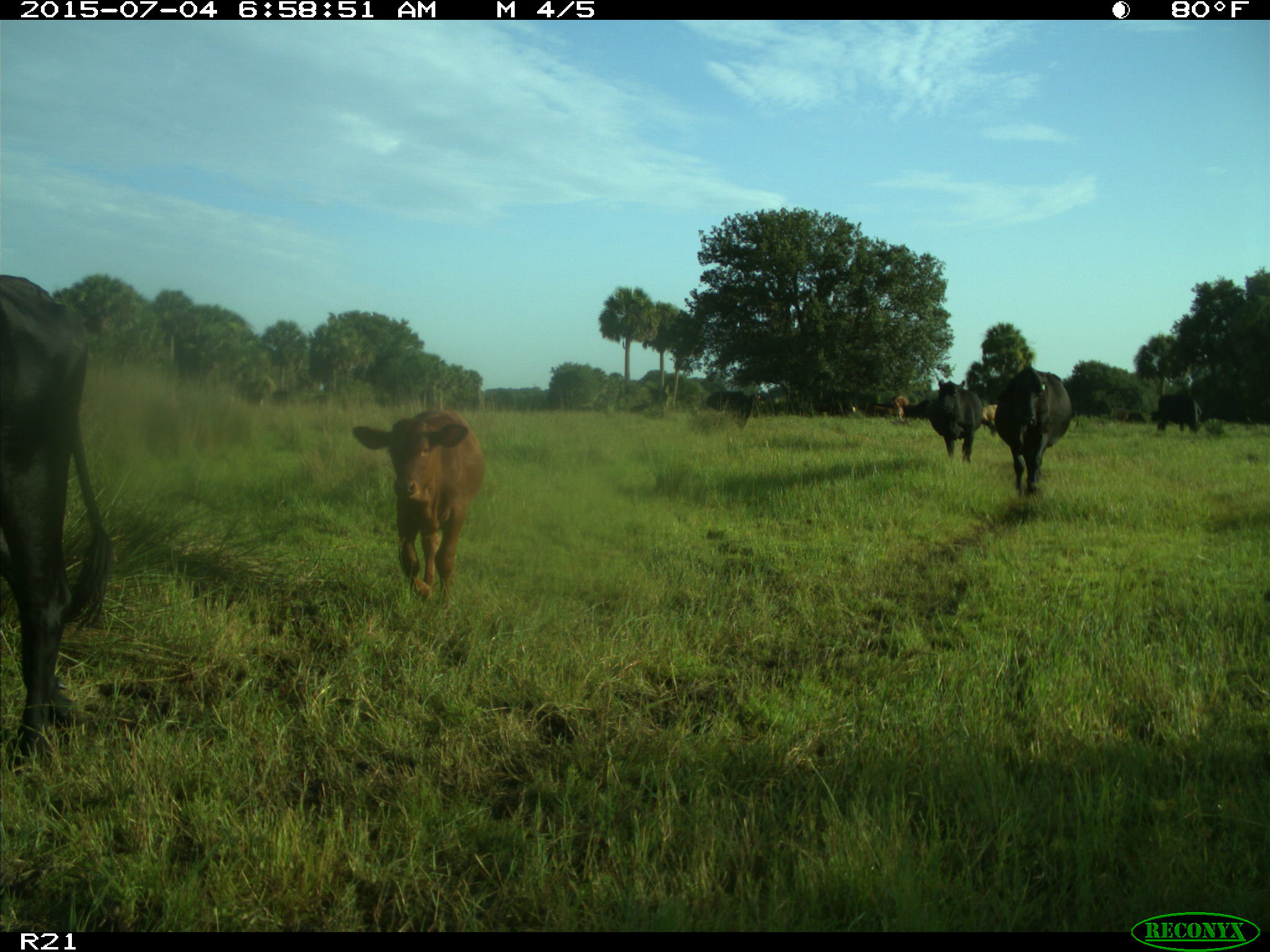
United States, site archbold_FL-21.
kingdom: Animalia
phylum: Chordata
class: Mammalia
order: Artiodactyla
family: Bovidae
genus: Bos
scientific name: Bos taurus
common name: domestic cow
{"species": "Bos taurus (domestic cow)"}